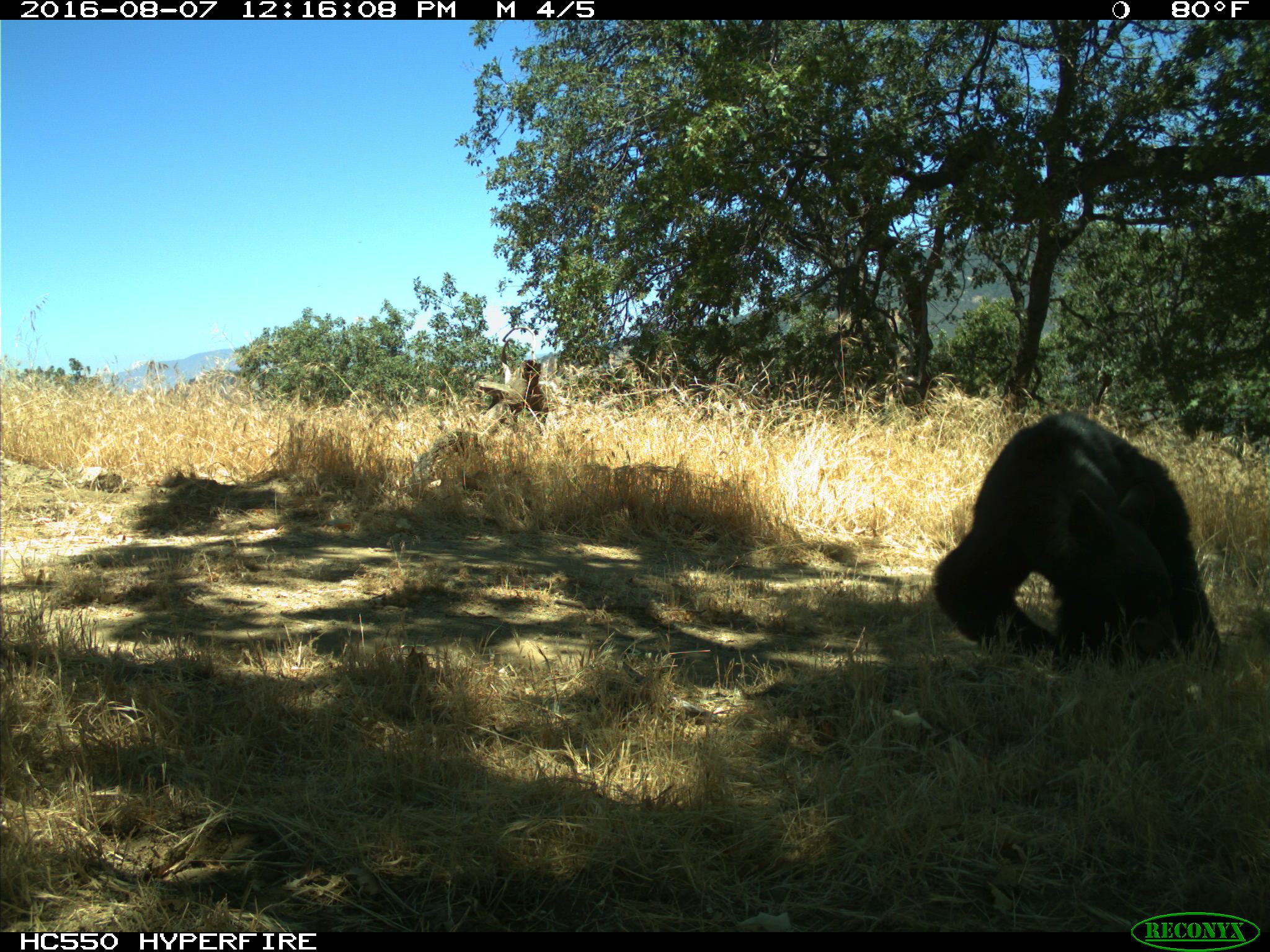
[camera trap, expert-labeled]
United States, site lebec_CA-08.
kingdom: Animalia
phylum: Chordata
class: Mammalia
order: Carnivora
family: Ursidae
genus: Ursus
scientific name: Ursus americanus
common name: american black bear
Ursus americanus (american black bear).